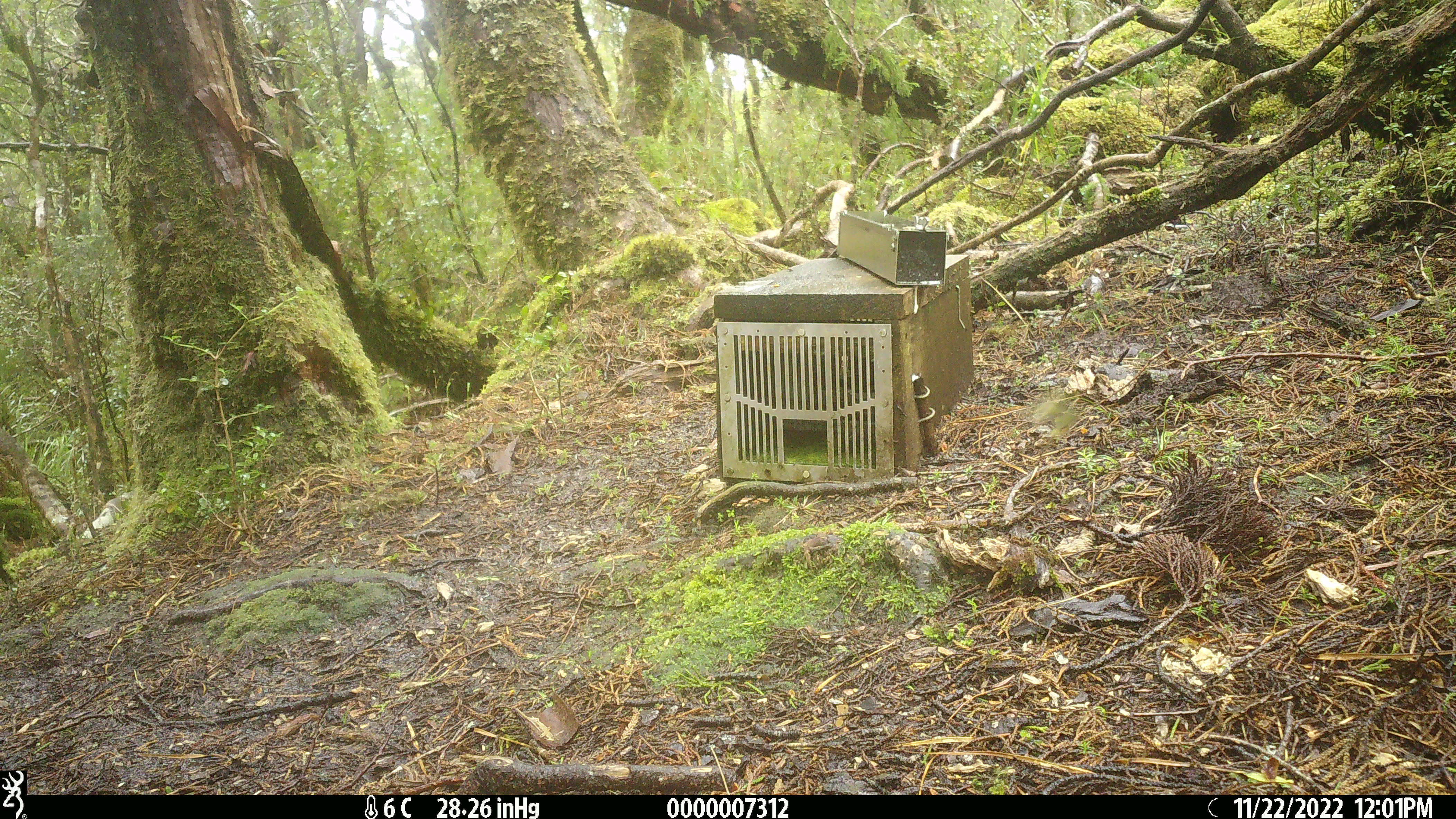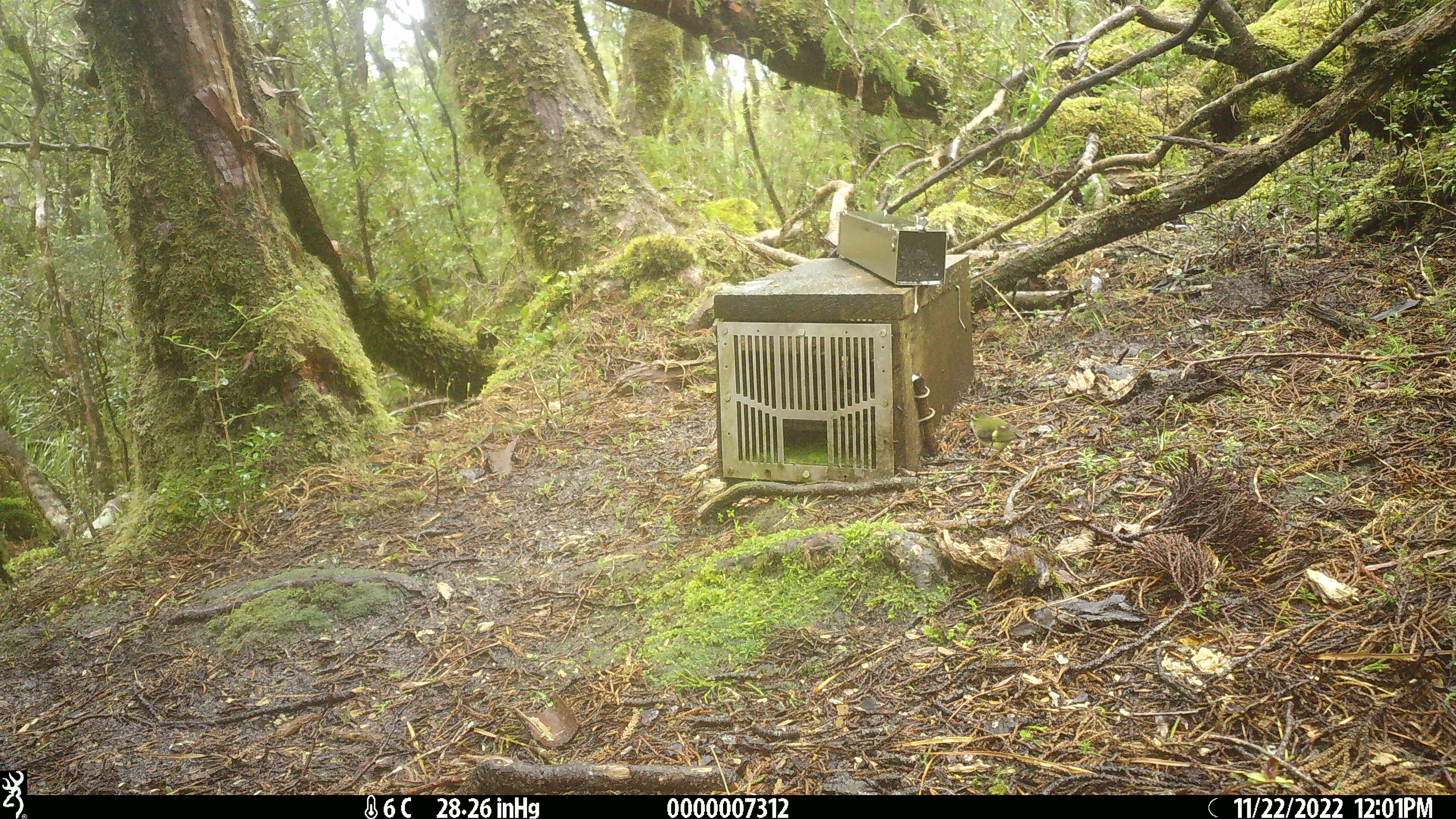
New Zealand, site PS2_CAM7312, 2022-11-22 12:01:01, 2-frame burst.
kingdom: Animalia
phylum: Chordata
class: Aves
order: Passeriformes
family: Acanthisittidae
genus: Acanthisitta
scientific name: Acanthisitta chloris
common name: rifleman